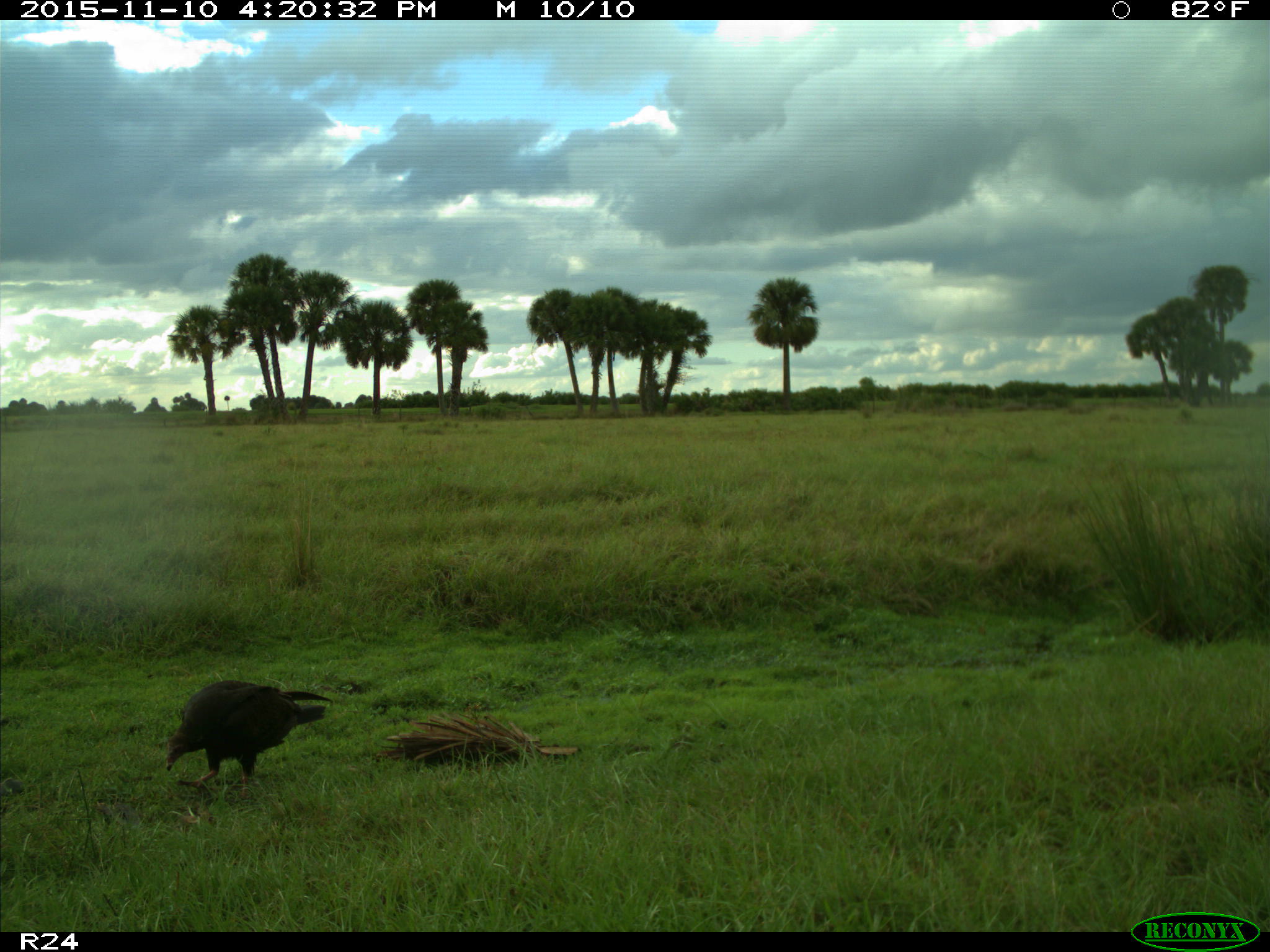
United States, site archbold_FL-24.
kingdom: Animalia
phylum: Chordata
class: Aves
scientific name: Aves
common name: birds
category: unidentified bird